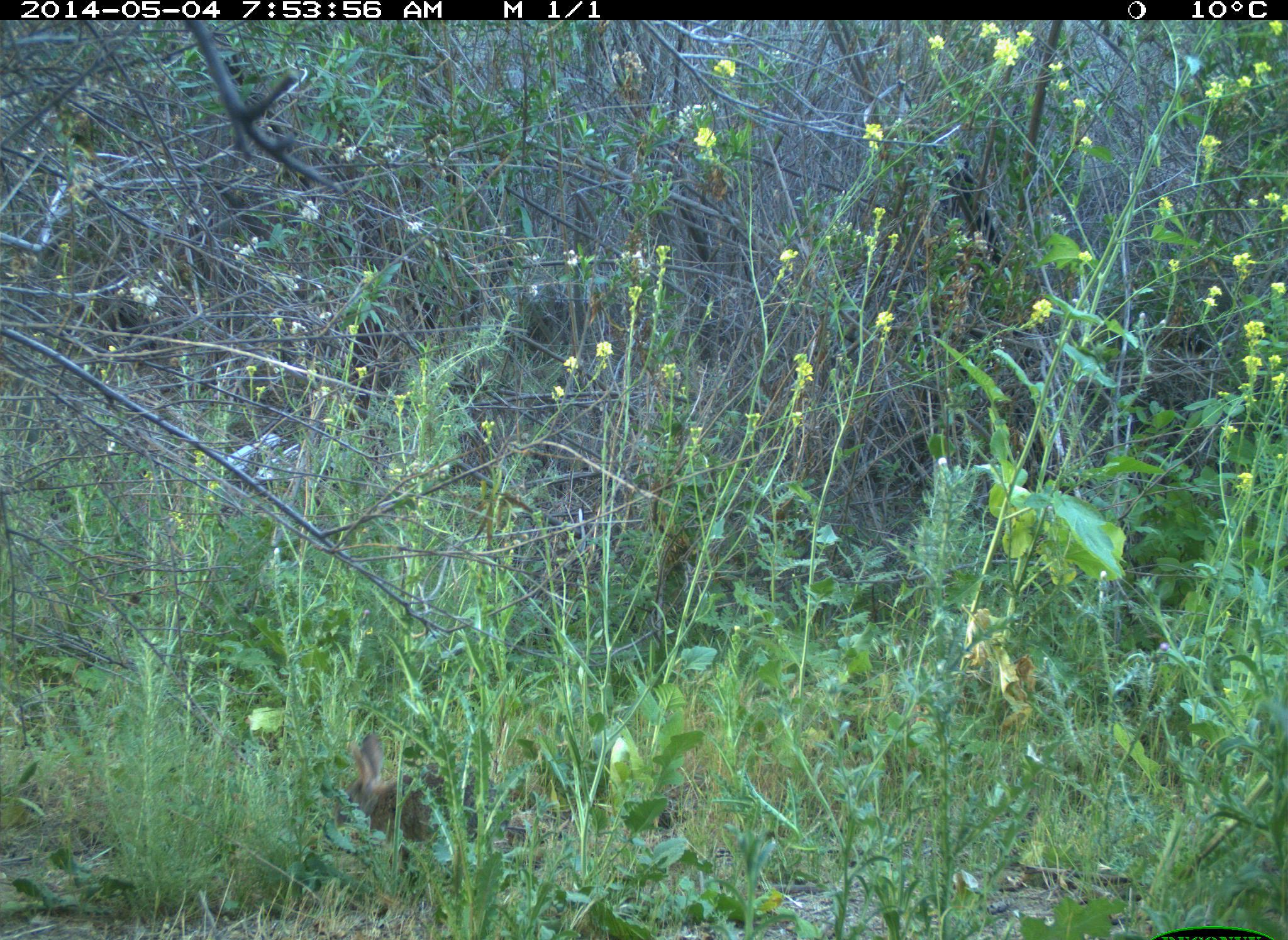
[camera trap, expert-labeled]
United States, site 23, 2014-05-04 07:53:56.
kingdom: Animalia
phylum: Chordata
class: Mammalia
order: Lagomorpha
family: Leporidae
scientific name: Leporidae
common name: rabbits and hares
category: rabbit